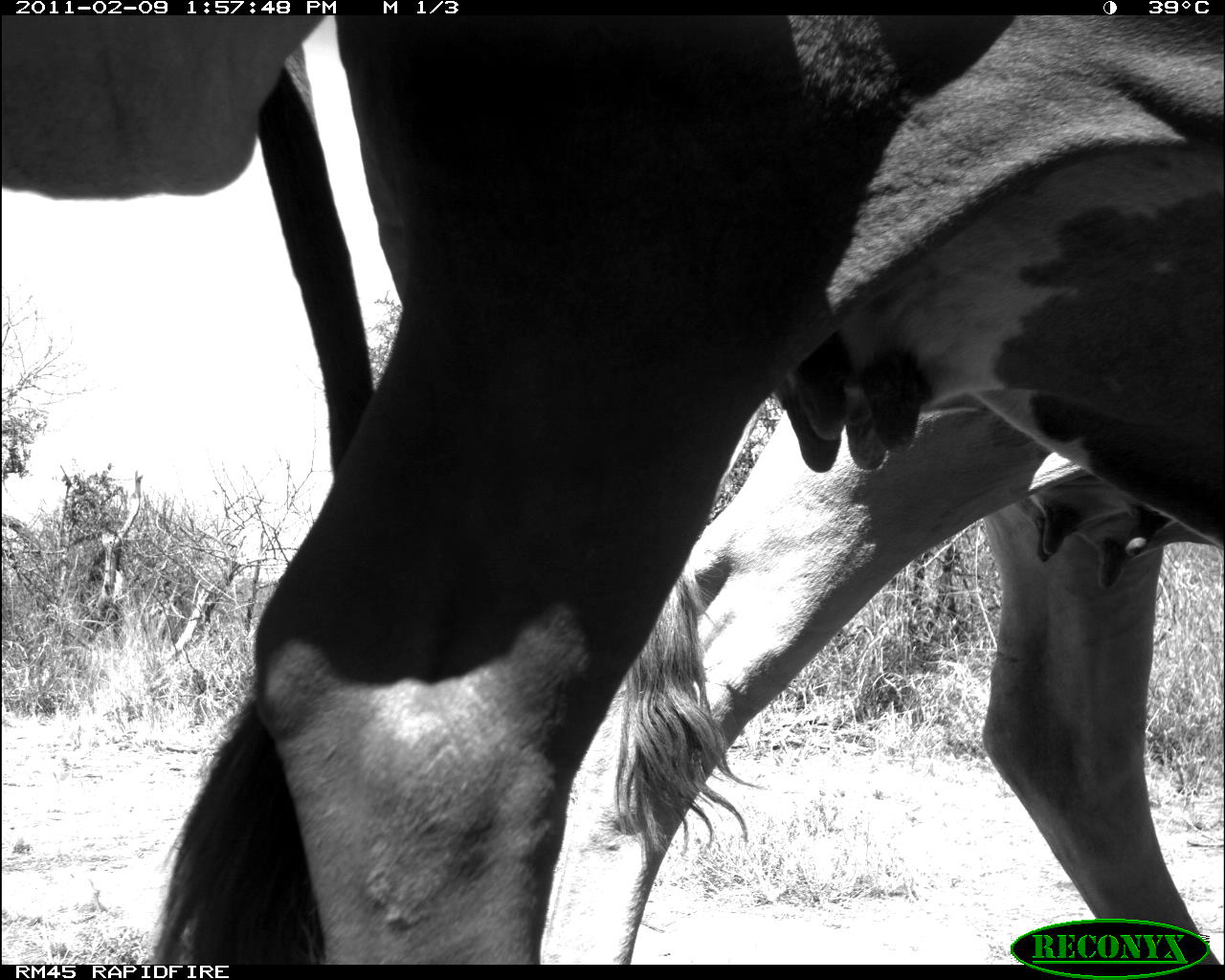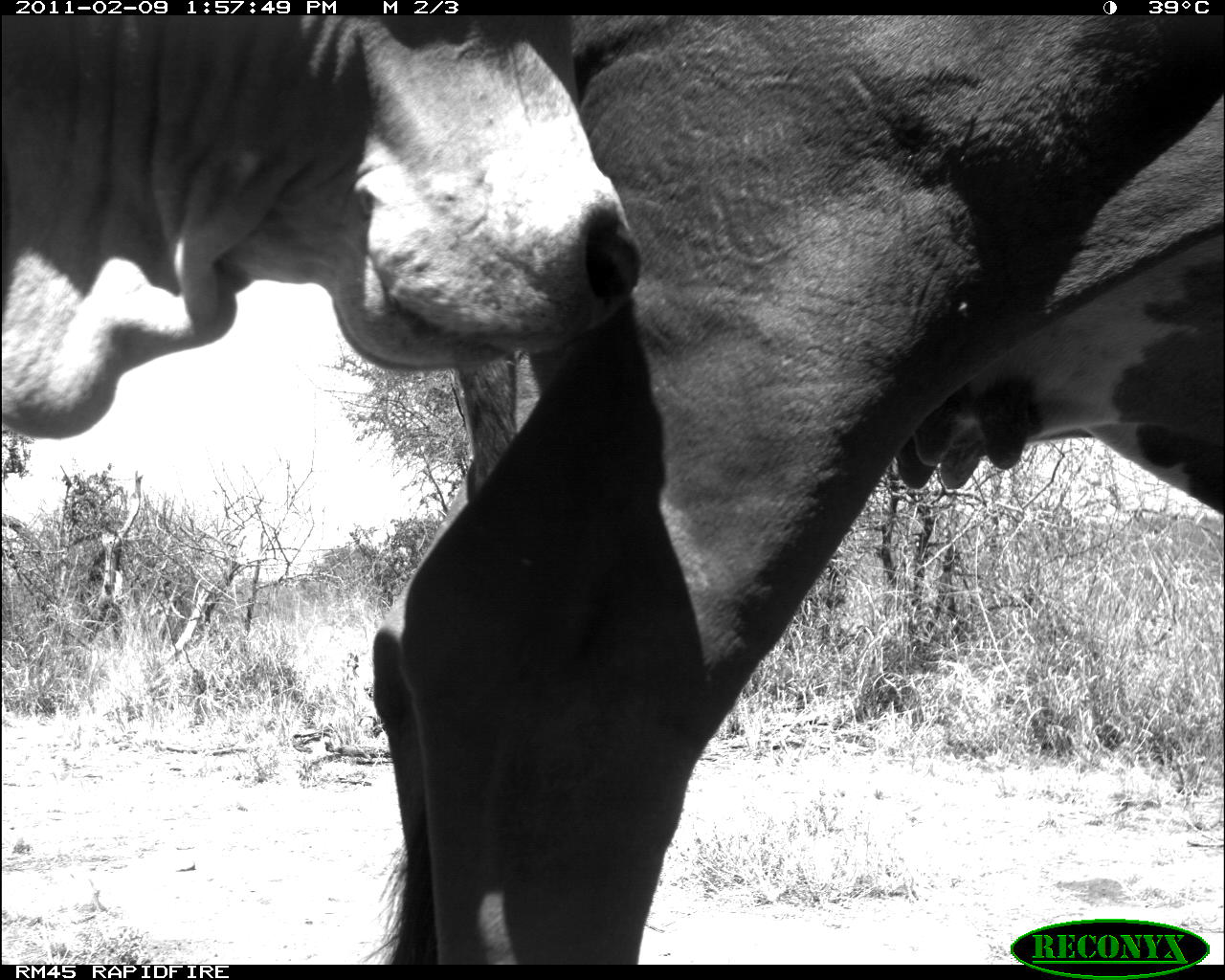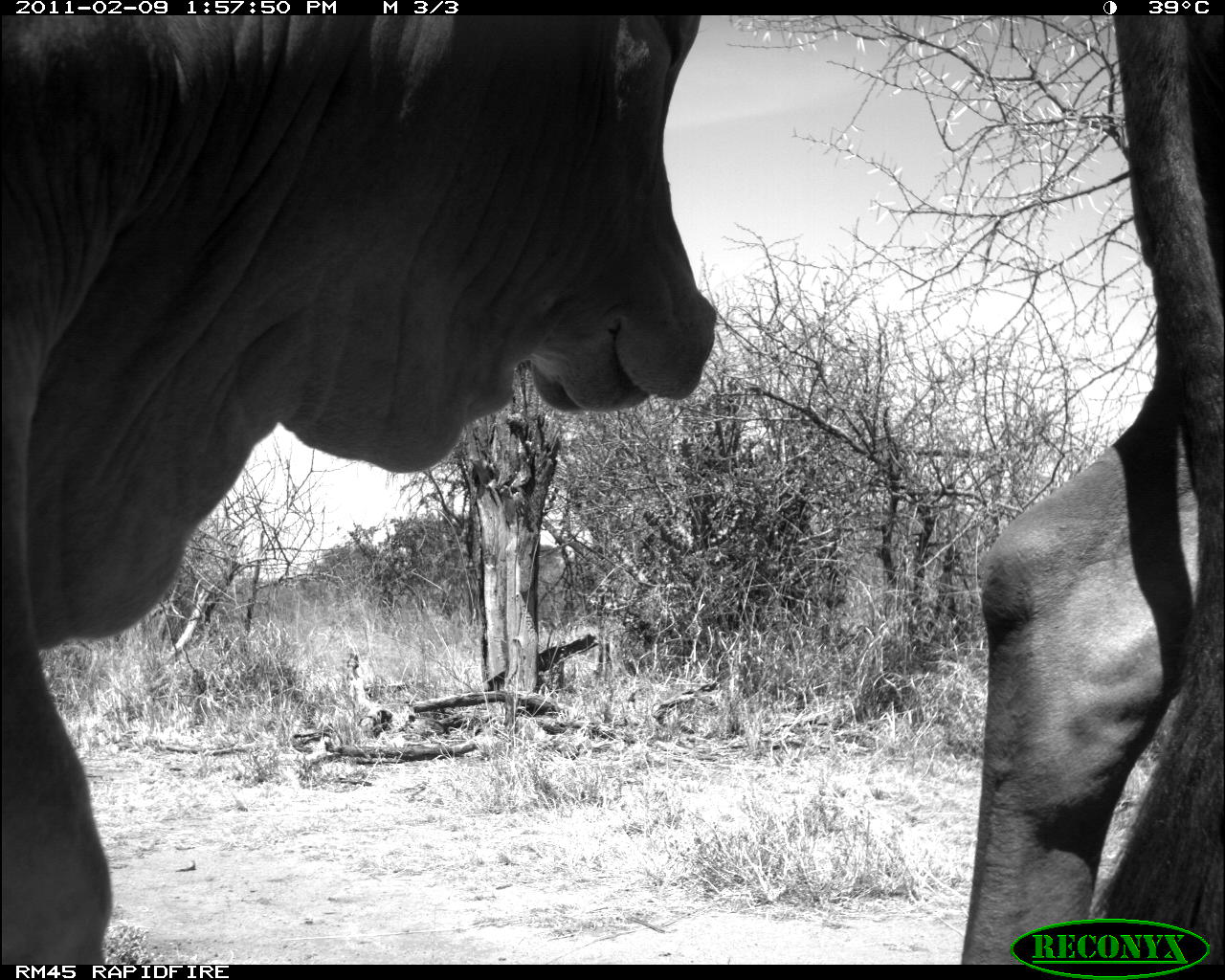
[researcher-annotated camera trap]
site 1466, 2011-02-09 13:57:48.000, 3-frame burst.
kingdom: Animalia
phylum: Chordata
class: Mammalia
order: Artiodactyla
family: Bovidae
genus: Bos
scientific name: Bos taurus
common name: domestic cattle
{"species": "Bos taurus (domestic cattle)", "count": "2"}